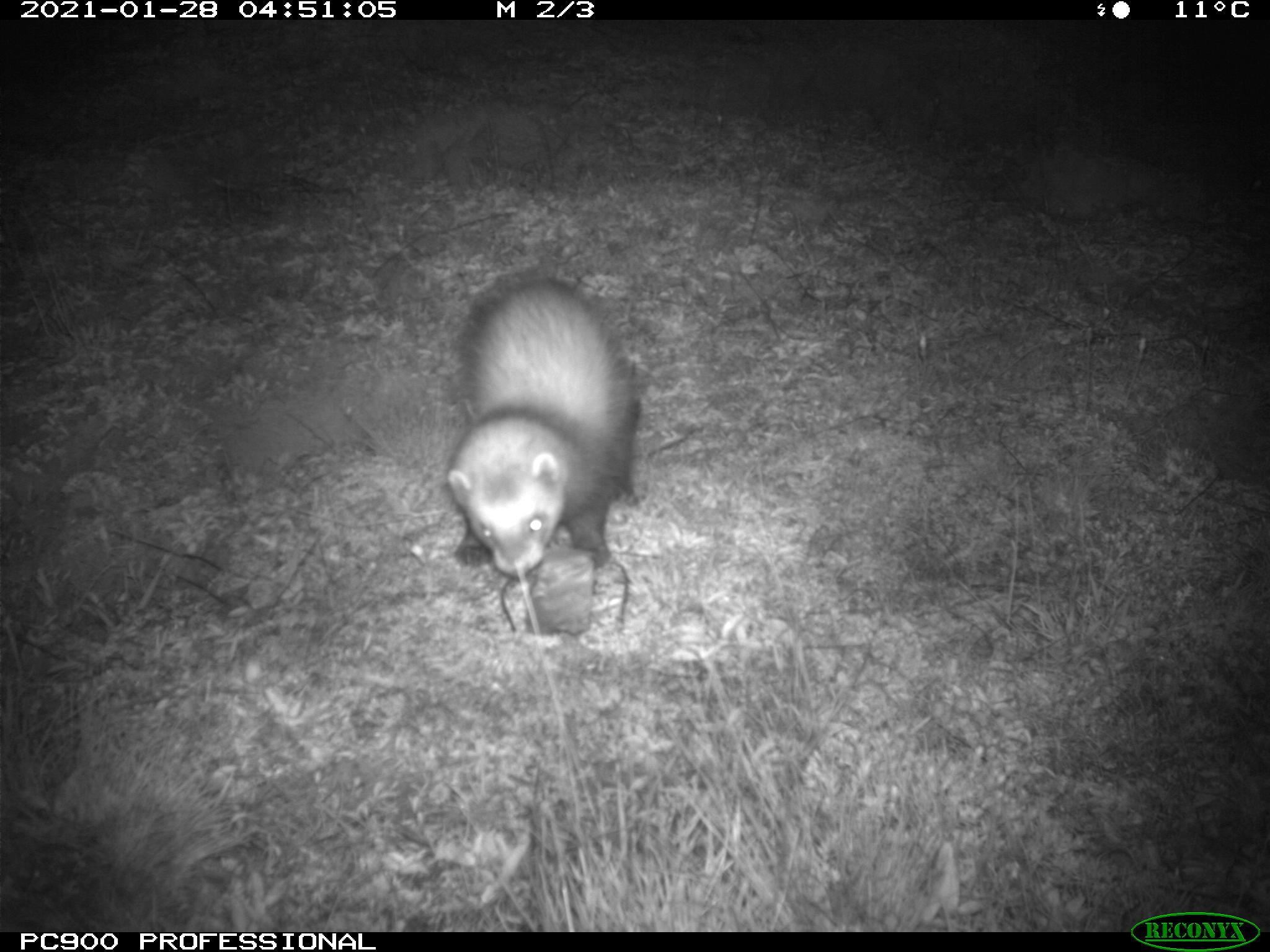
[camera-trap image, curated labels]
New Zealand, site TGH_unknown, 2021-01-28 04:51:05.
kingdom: Animalia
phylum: Chordata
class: Mammalia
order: Carnivora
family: Mustelidae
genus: Mustela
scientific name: Mustela furo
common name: ferret